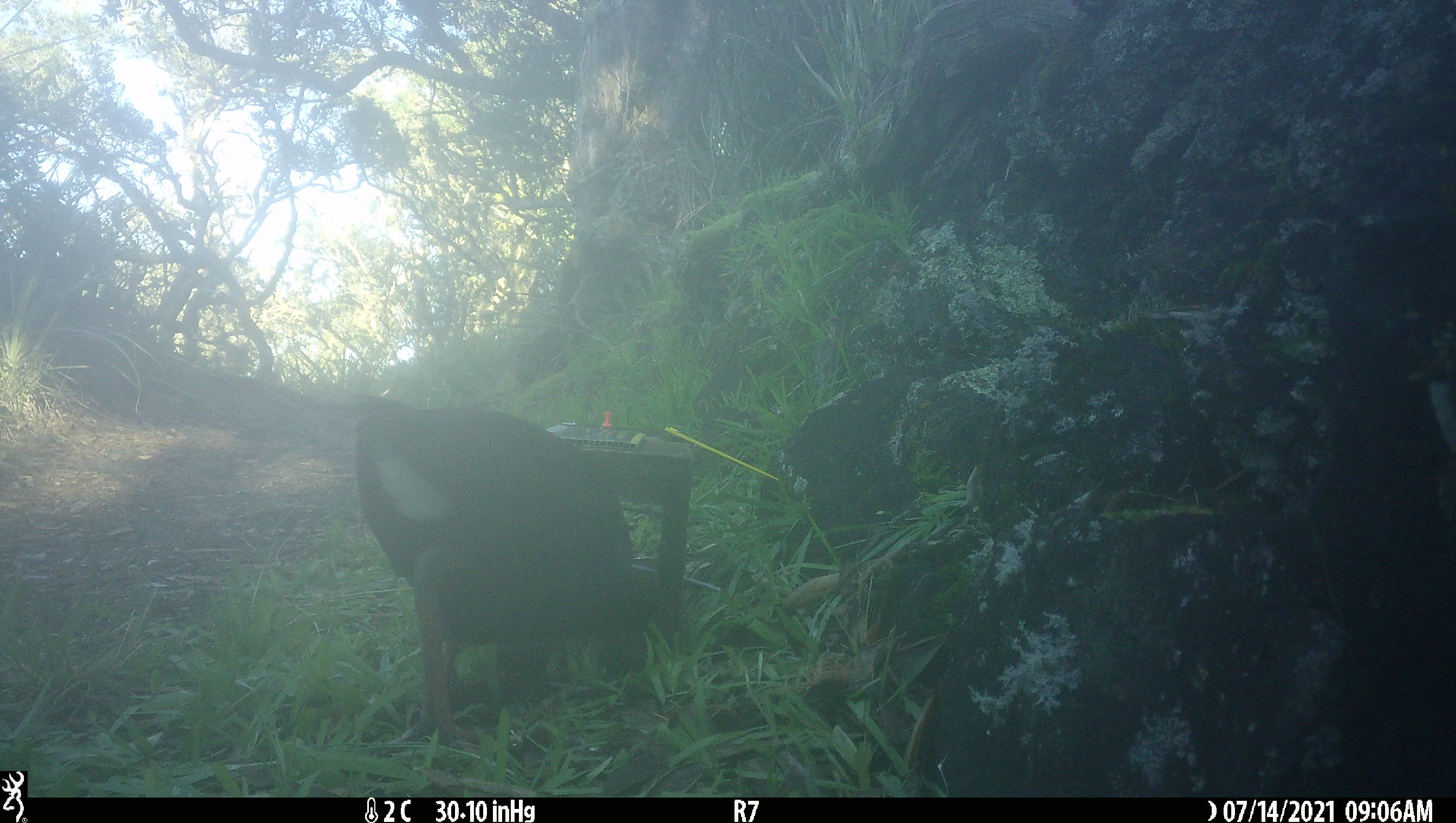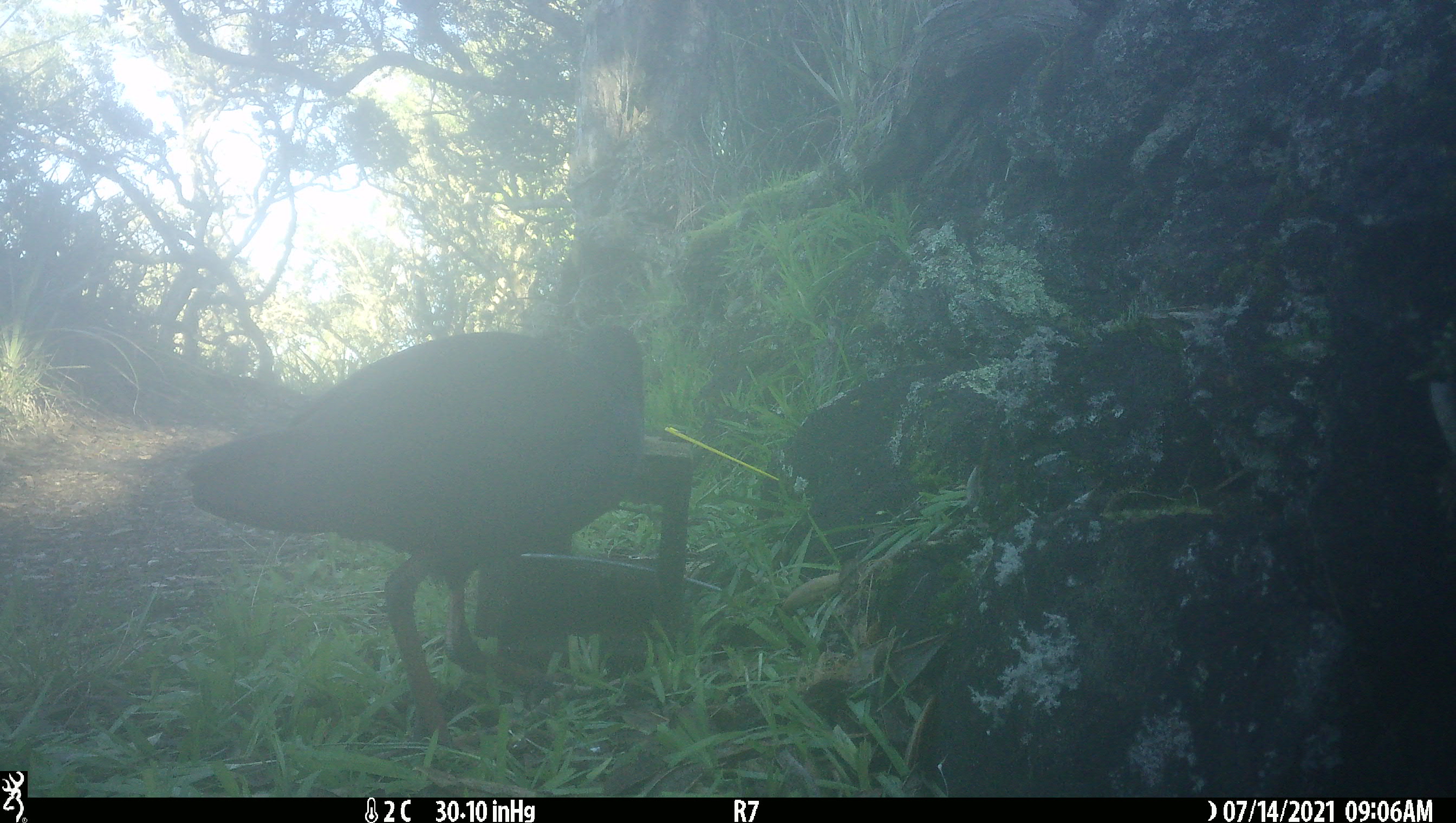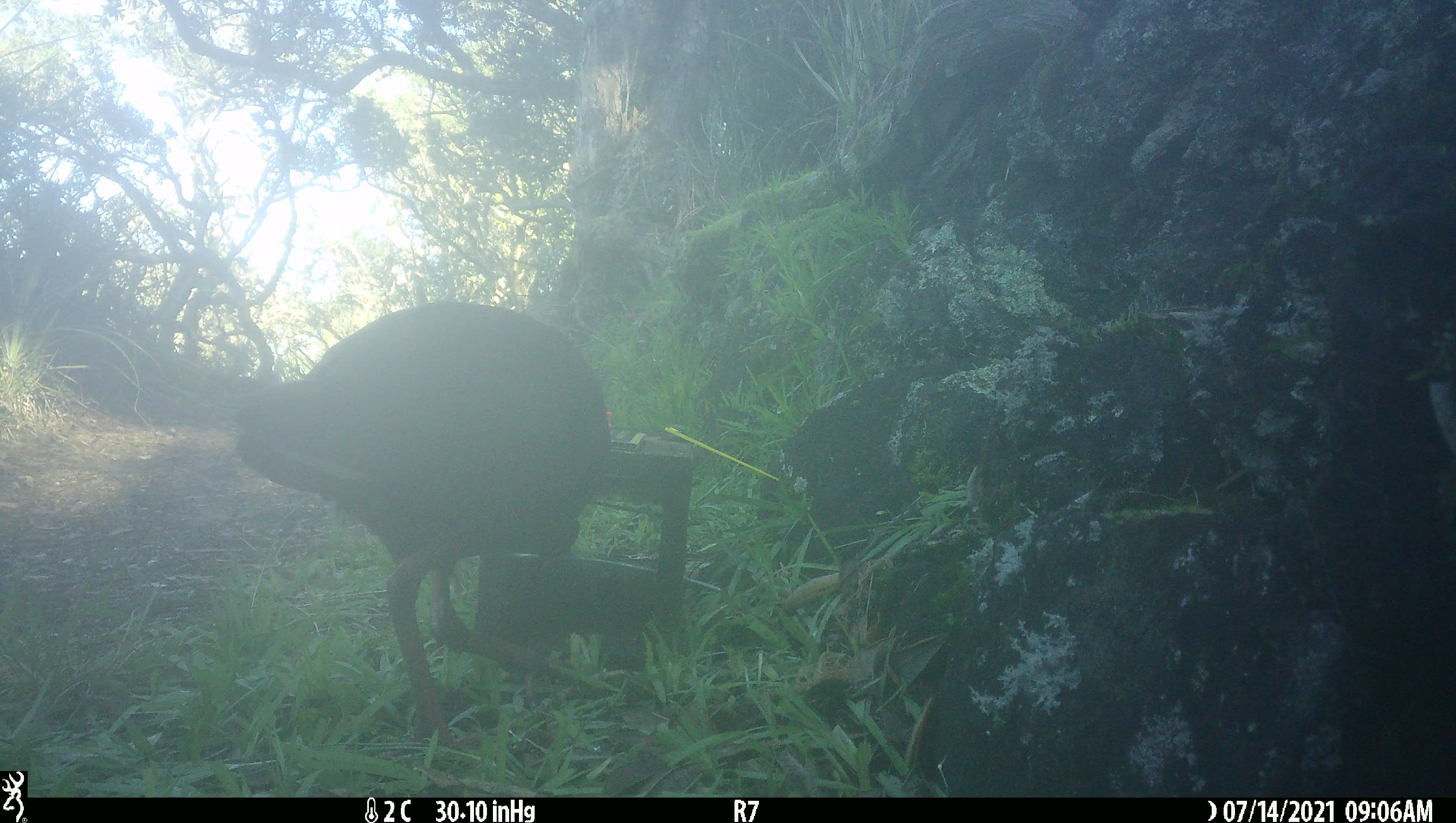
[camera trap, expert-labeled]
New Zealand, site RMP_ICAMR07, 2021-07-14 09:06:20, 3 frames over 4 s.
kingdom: Animalia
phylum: Chordata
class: Aves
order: Gruiformes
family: Rallidae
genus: Porphyrio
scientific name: Porphyrio melanotus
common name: australasian swamphen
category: pukeko